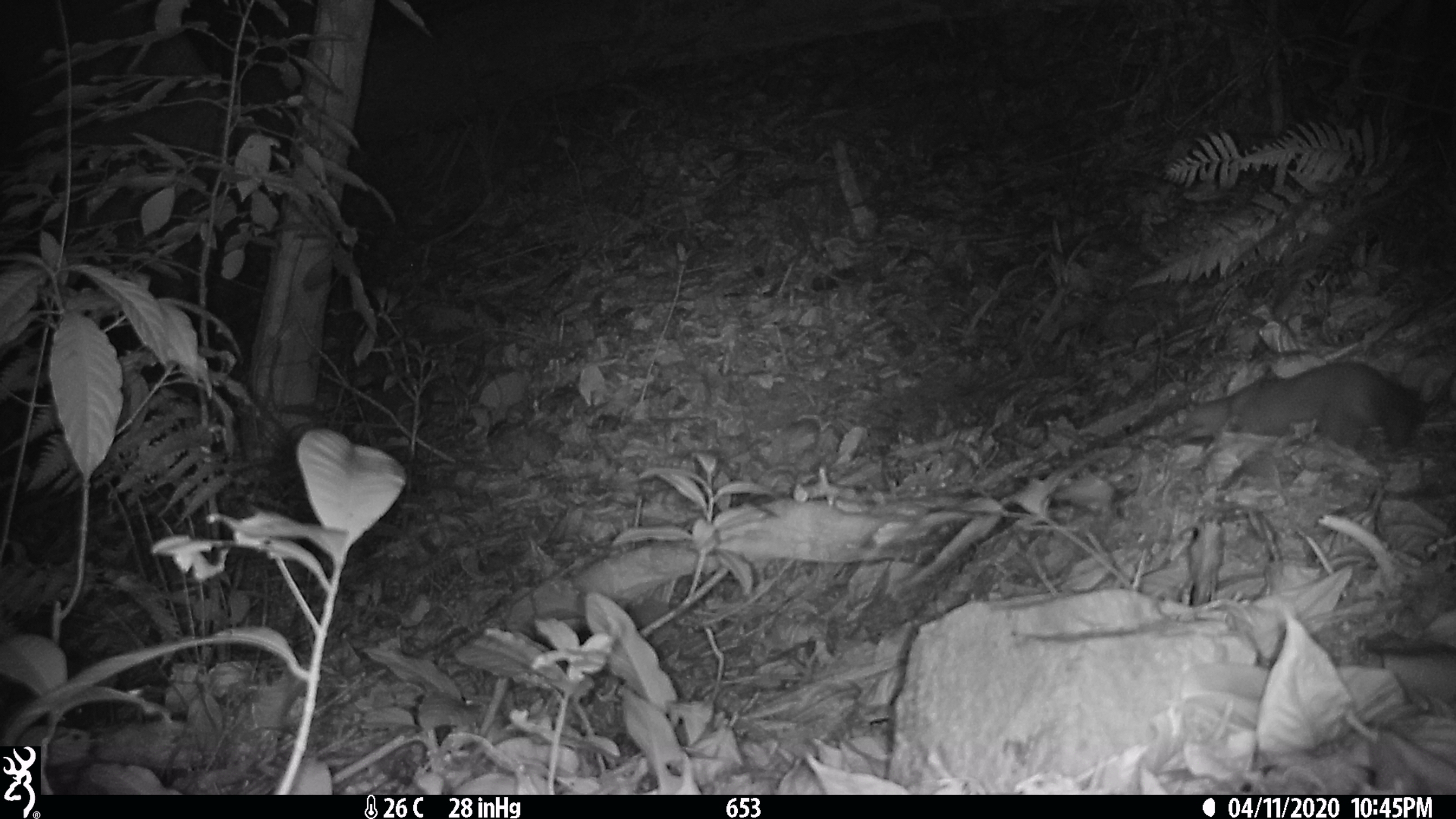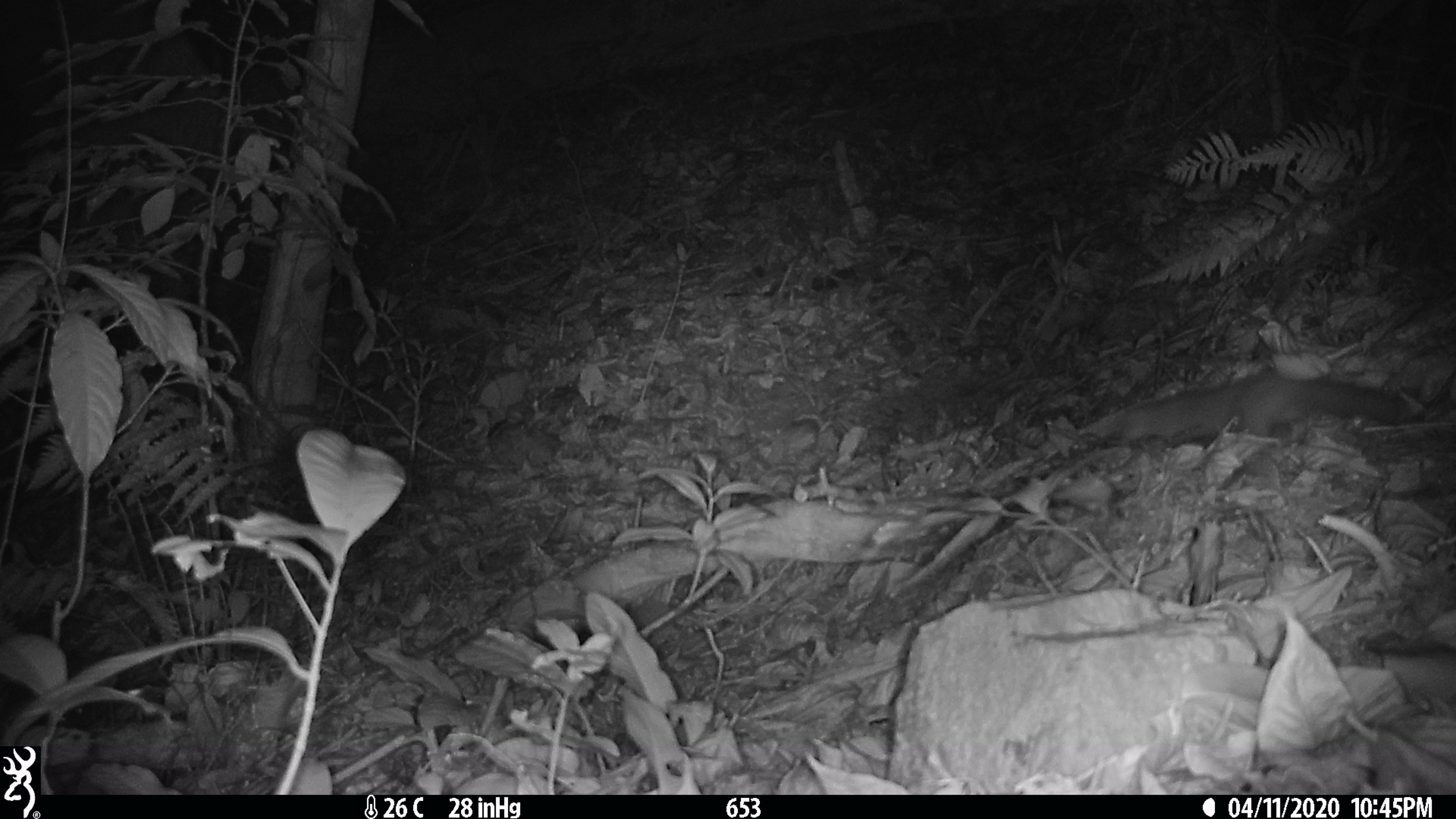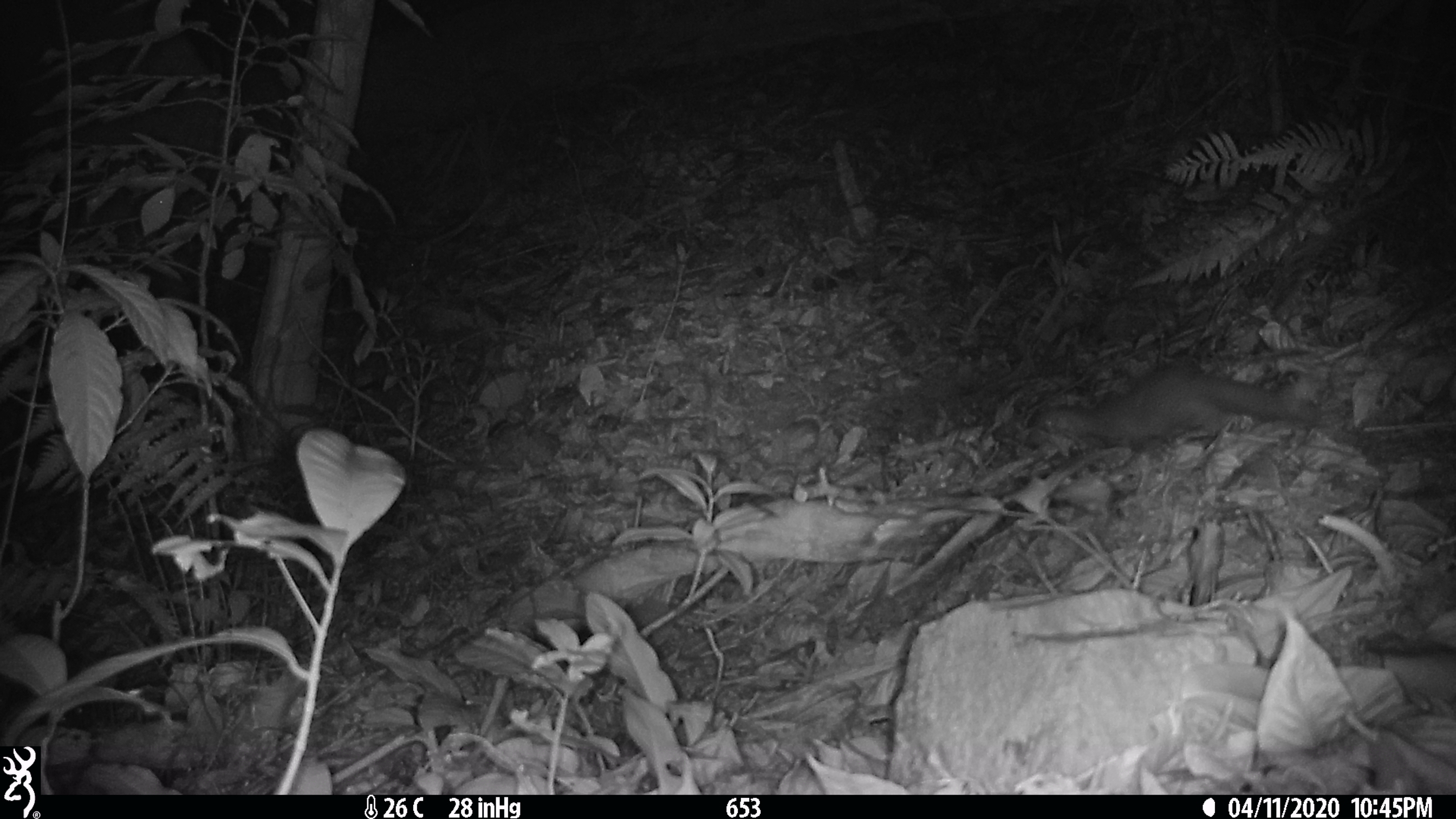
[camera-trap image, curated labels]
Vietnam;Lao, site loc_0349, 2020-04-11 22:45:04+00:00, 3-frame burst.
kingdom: Animalia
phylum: Chordata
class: Mammalia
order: Carnivora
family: Mustelidae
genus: Melogale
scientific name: Melogale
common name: ferret badger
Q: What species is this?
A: Ferret badger (Melogale).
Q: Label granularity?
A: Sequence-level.